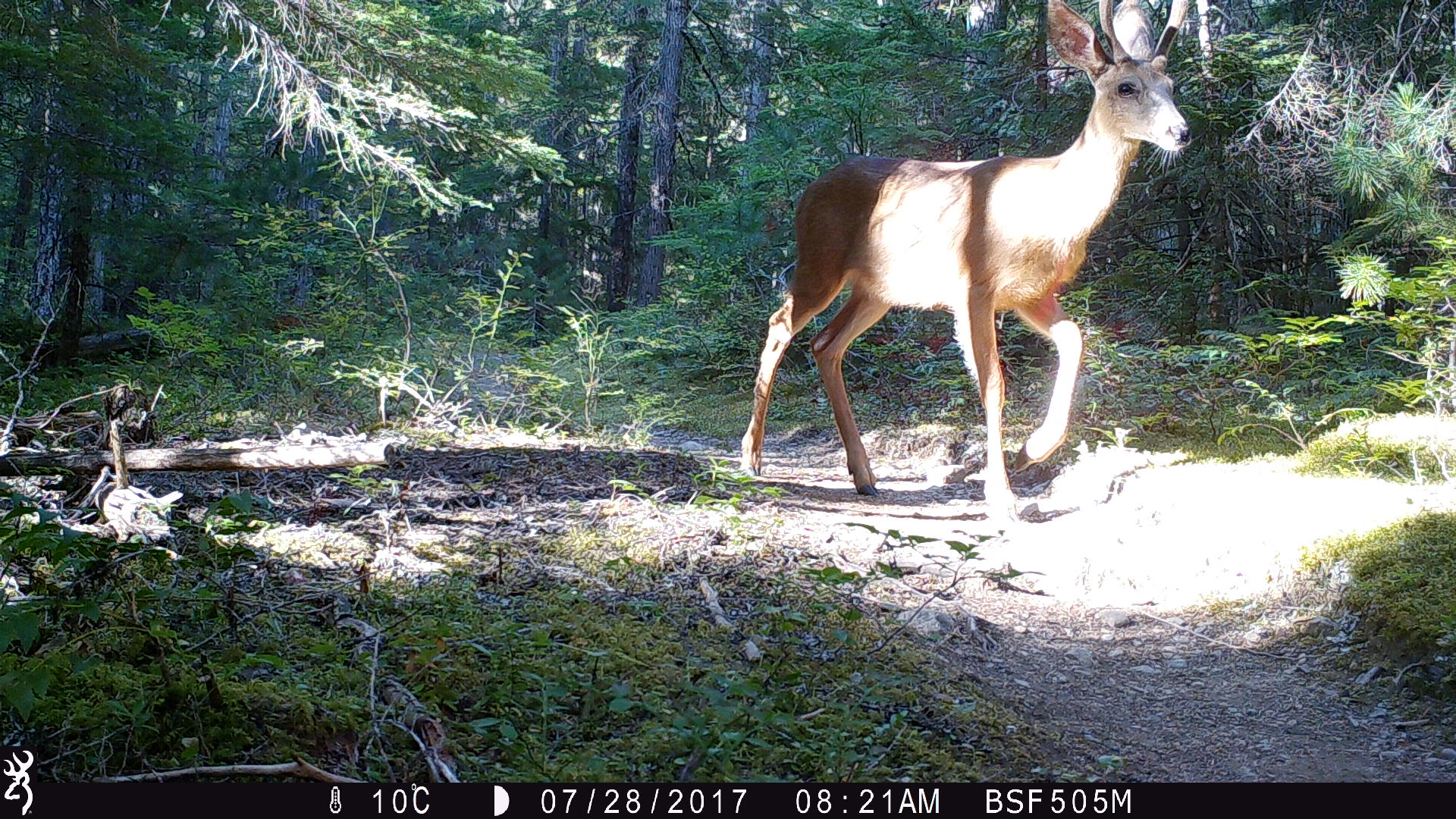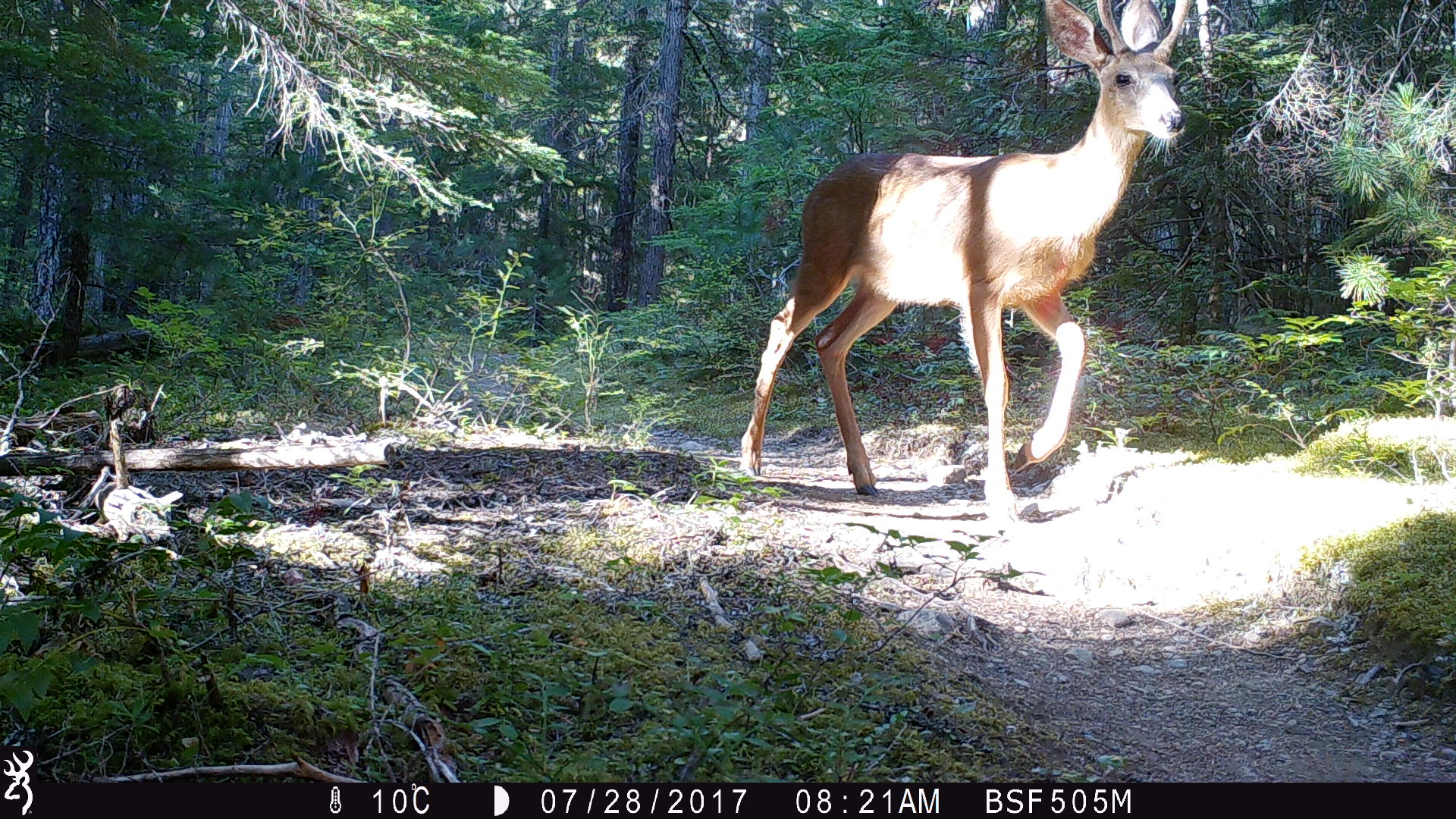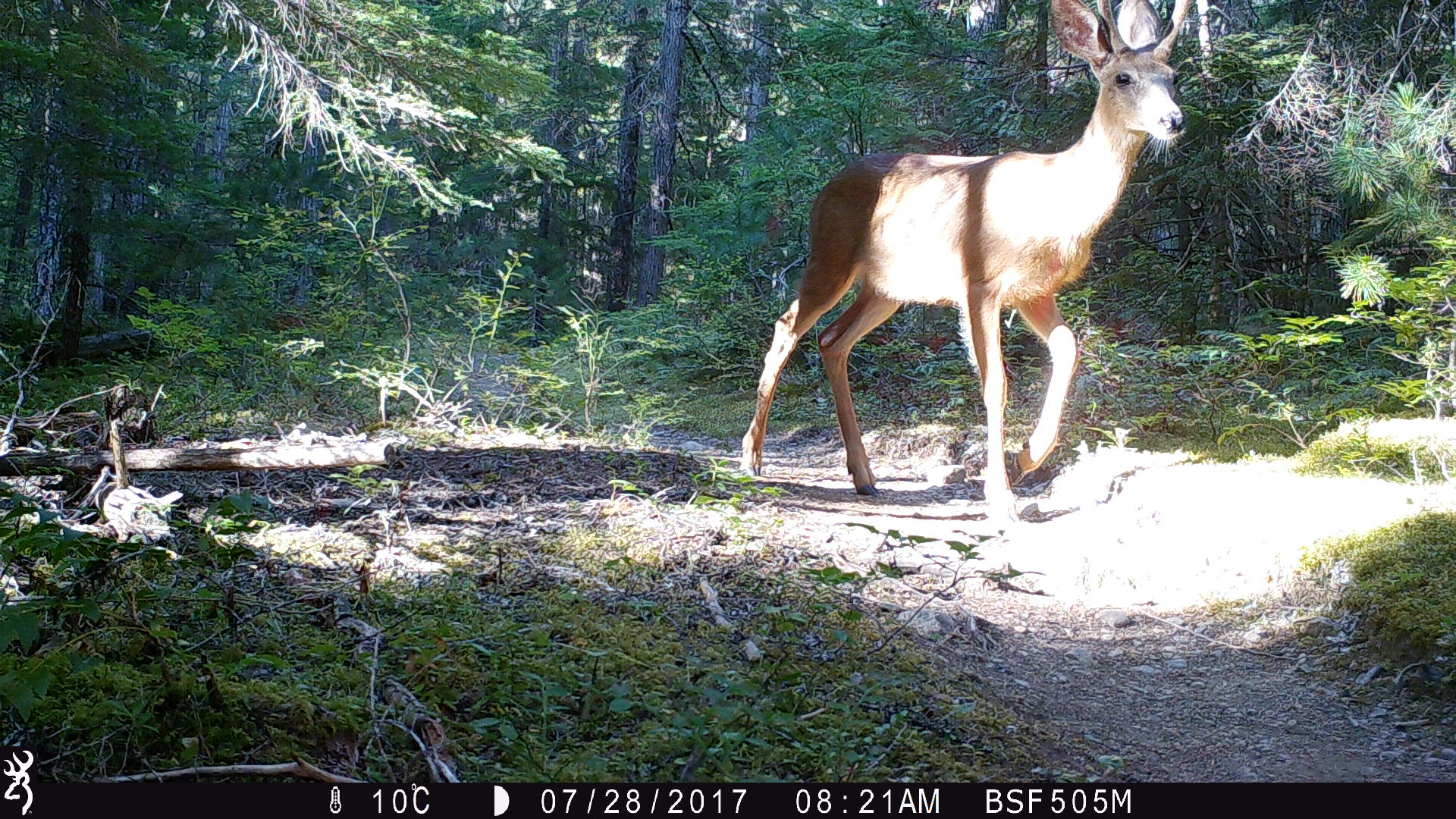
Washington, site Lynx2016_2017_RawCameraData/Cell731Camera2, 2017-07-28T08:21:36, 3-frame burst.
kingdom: Animalia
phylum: Chordata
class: Mammalia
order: Artiodactyla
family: Cervidae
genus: Odocoileus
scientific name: Odocoileus hemionus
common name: mule deer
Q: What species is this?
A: Odocoileus hemionus (mule deer).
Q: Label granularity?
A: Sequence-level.